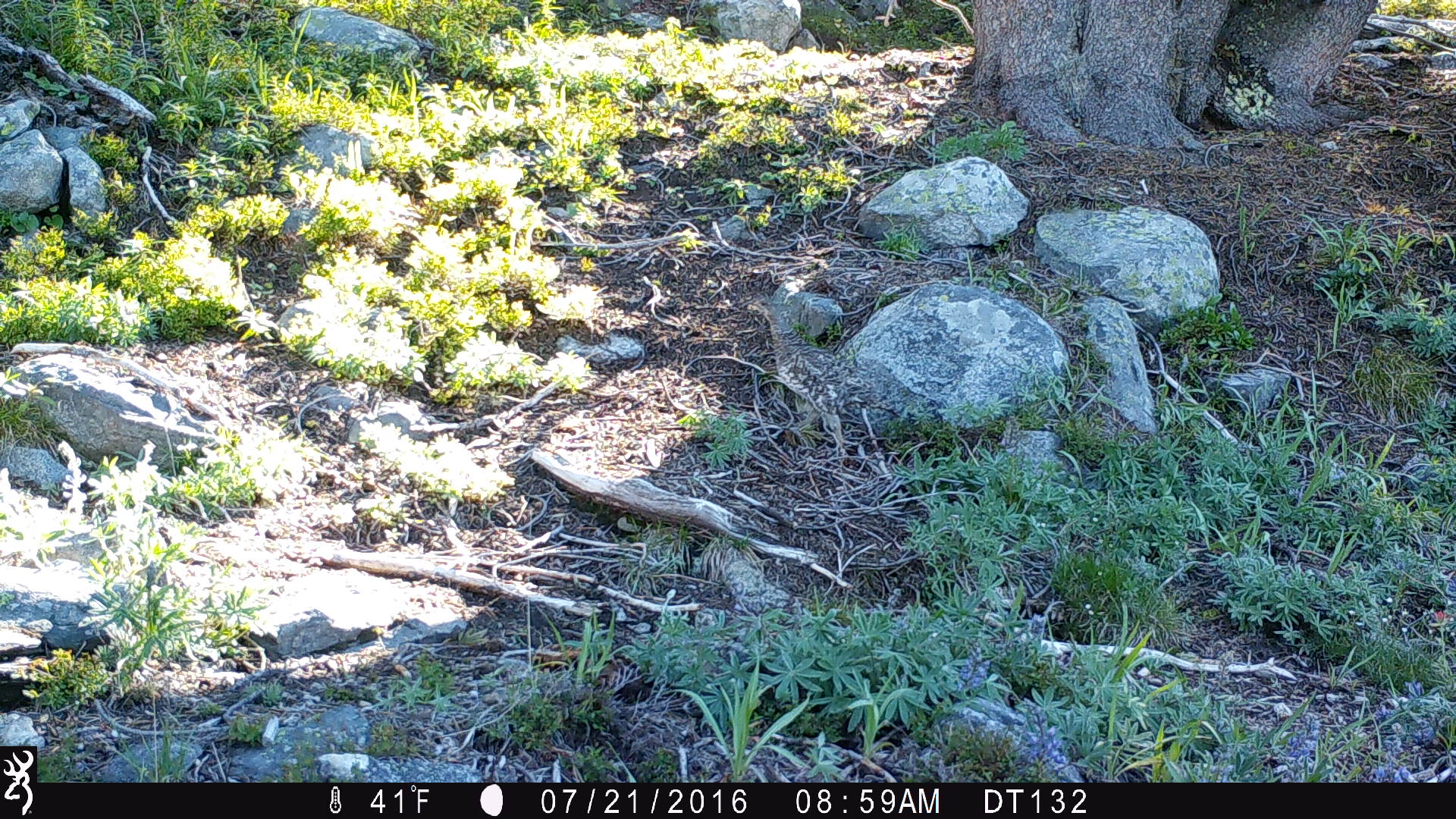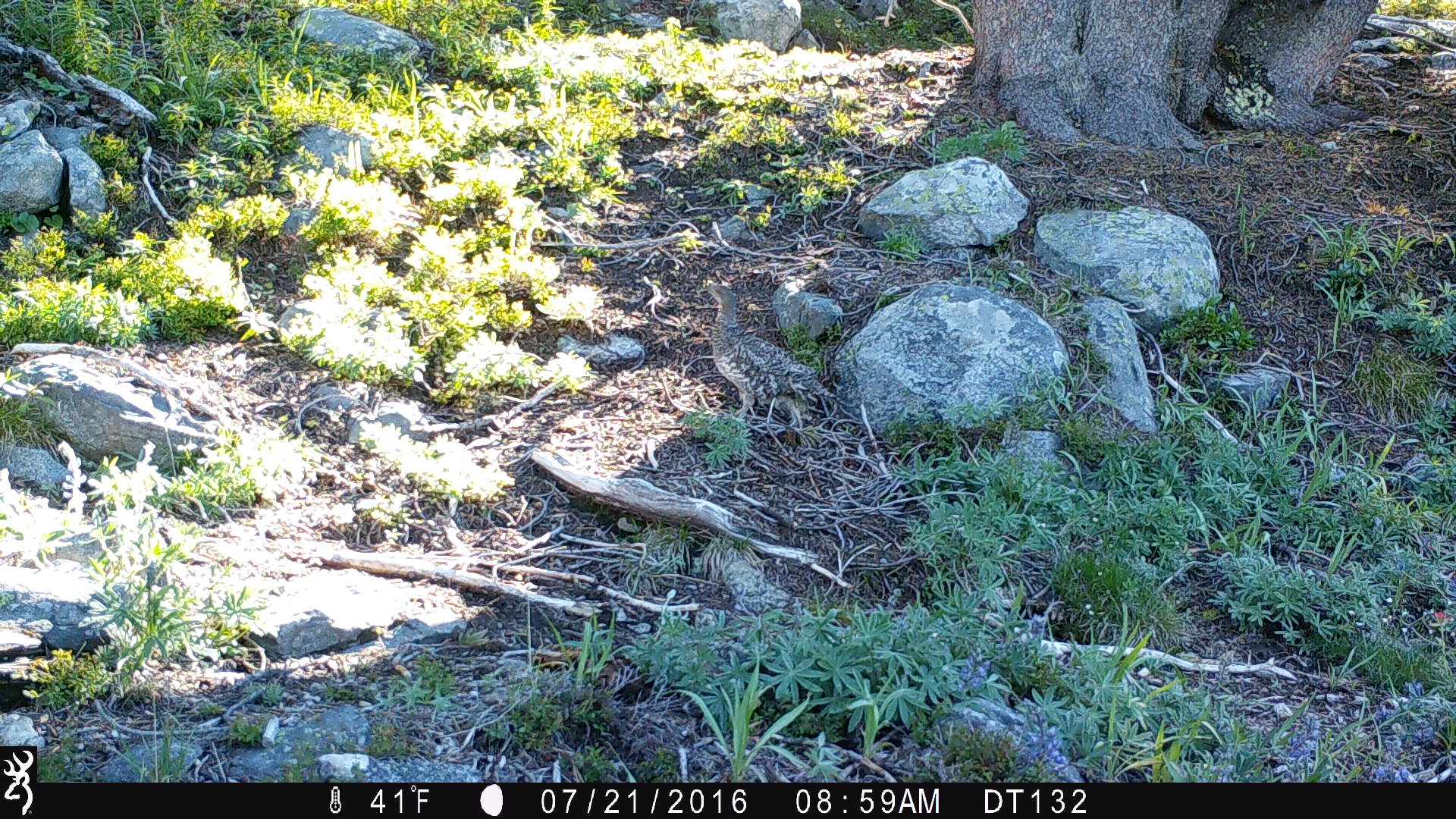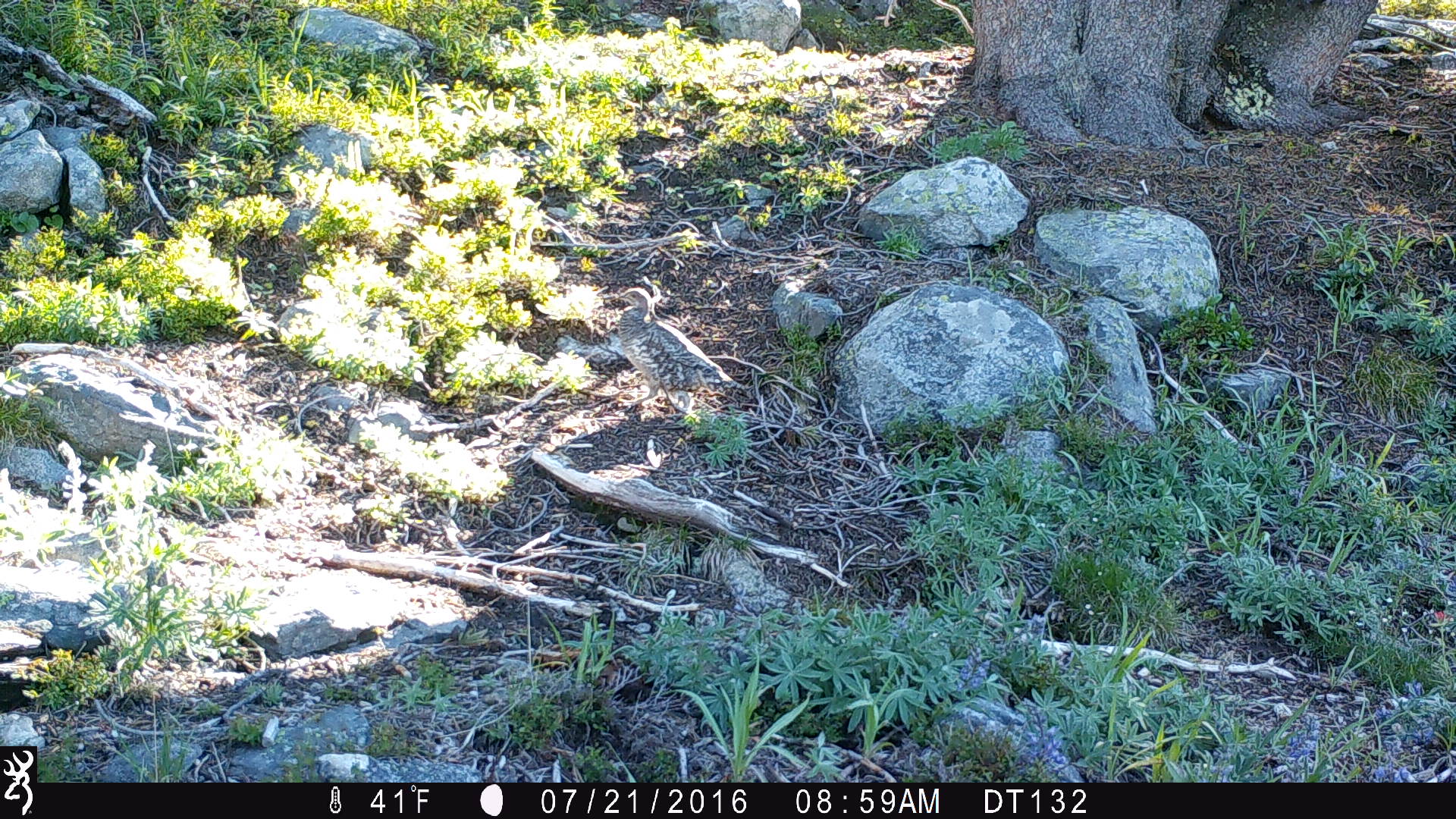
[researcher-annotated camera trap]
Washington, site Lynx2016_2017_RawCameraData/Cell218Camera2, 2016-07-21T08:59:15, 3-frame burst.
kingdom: Animalia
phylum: Chordata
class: Aves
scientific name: Aves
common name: birds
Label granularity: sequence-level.